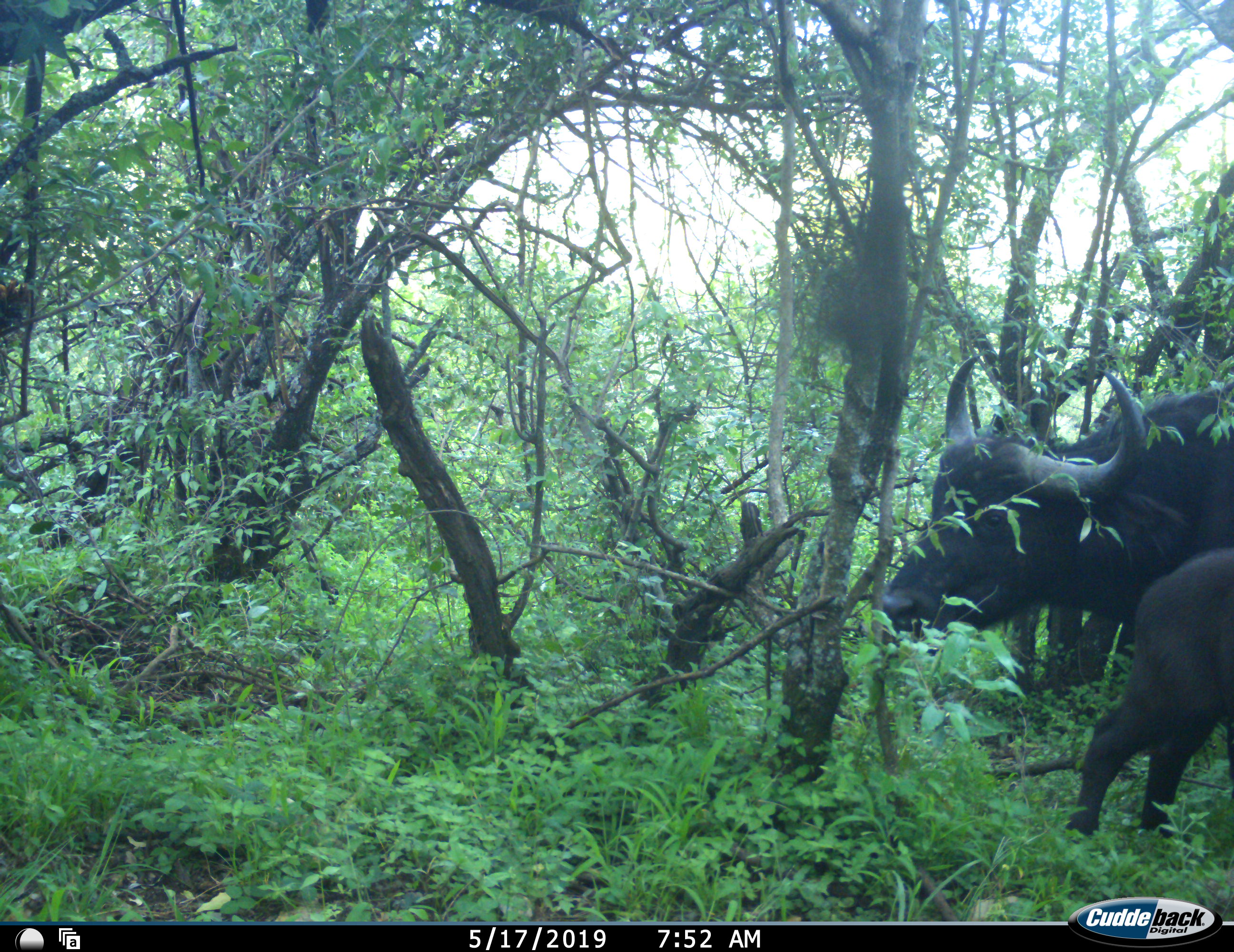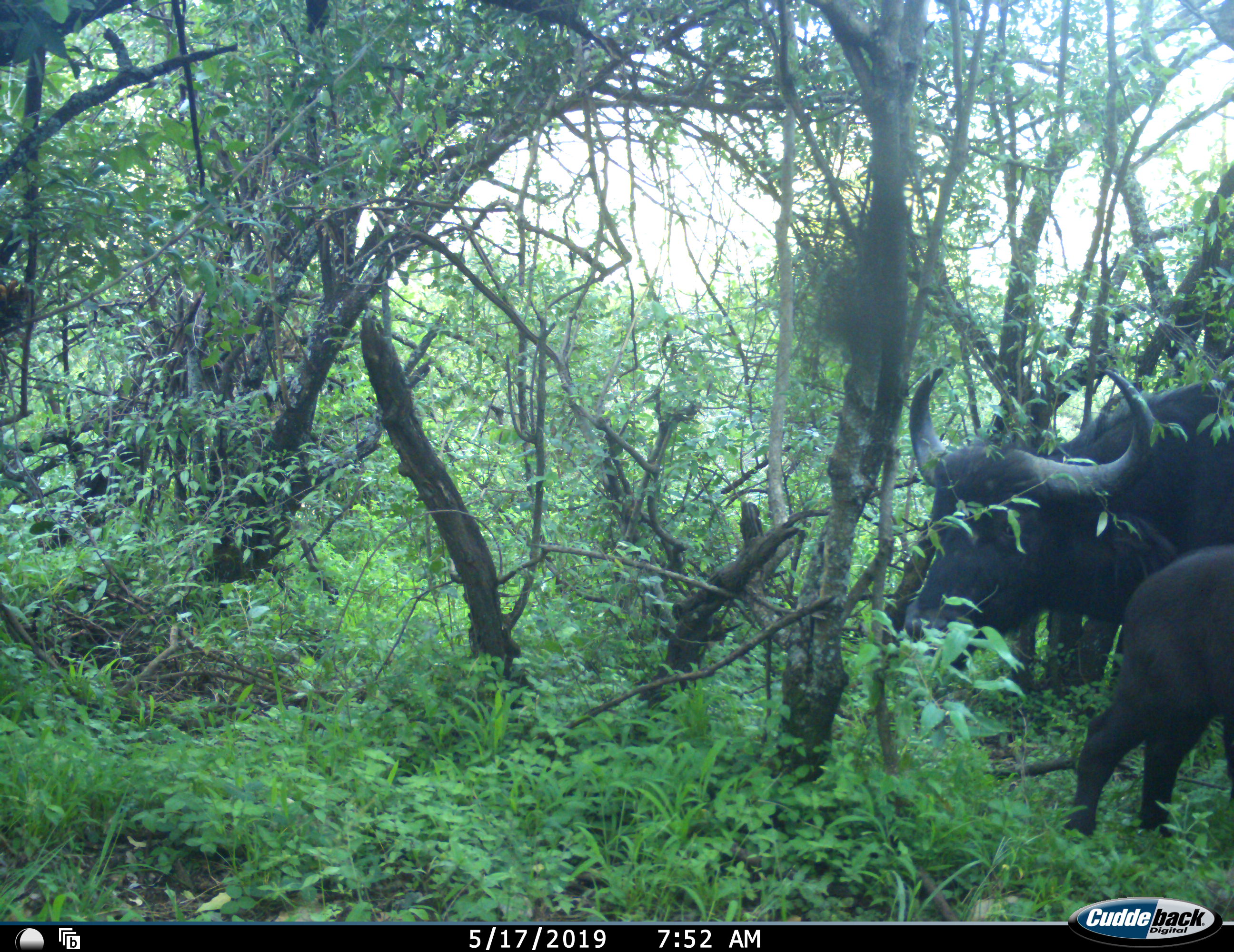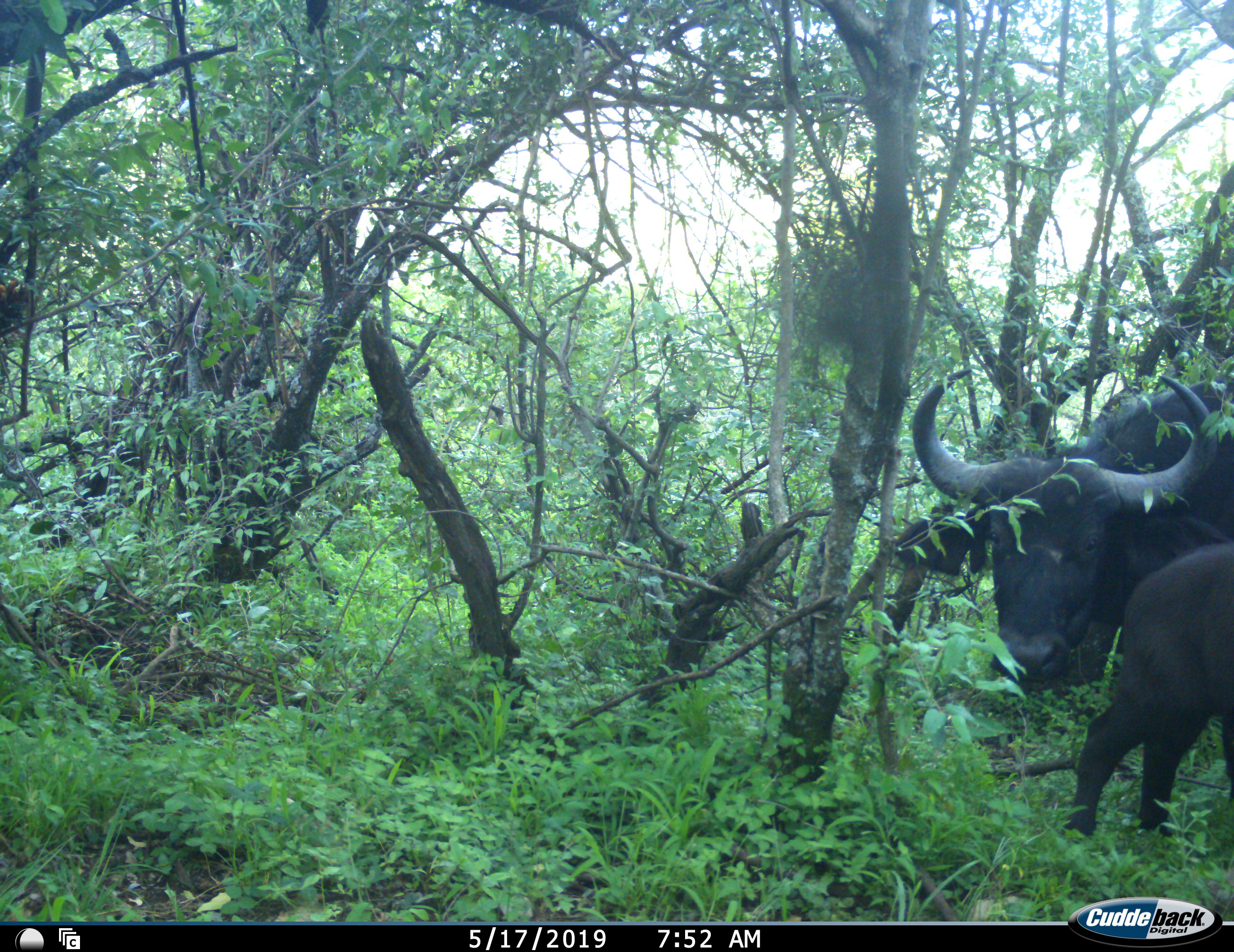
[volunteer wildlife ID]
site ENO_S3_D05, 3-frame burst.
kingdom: Animalia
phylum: Chordata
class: Mammalia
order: Artiodactyla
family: Bovidae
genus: Syncerus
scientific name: Syncerus caffer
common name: african buffalo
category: buffalo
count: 2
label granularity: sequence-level